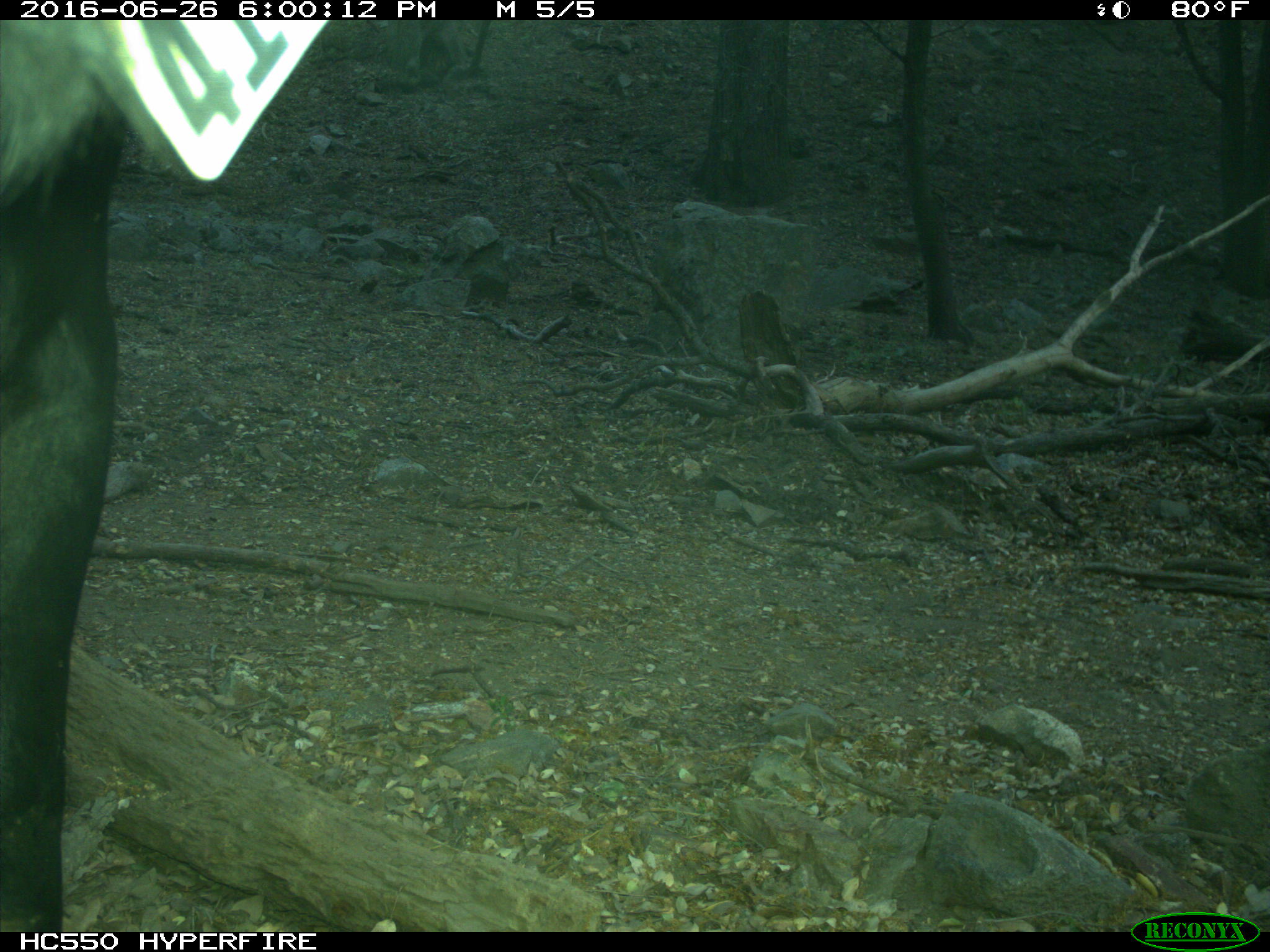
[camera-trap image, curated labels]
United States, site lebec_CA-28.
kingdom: Animalia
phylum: Chordata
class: Mammalia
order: Artiodactyla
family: Bovidae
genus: Bos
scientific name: Bos taurus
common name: domestic cow